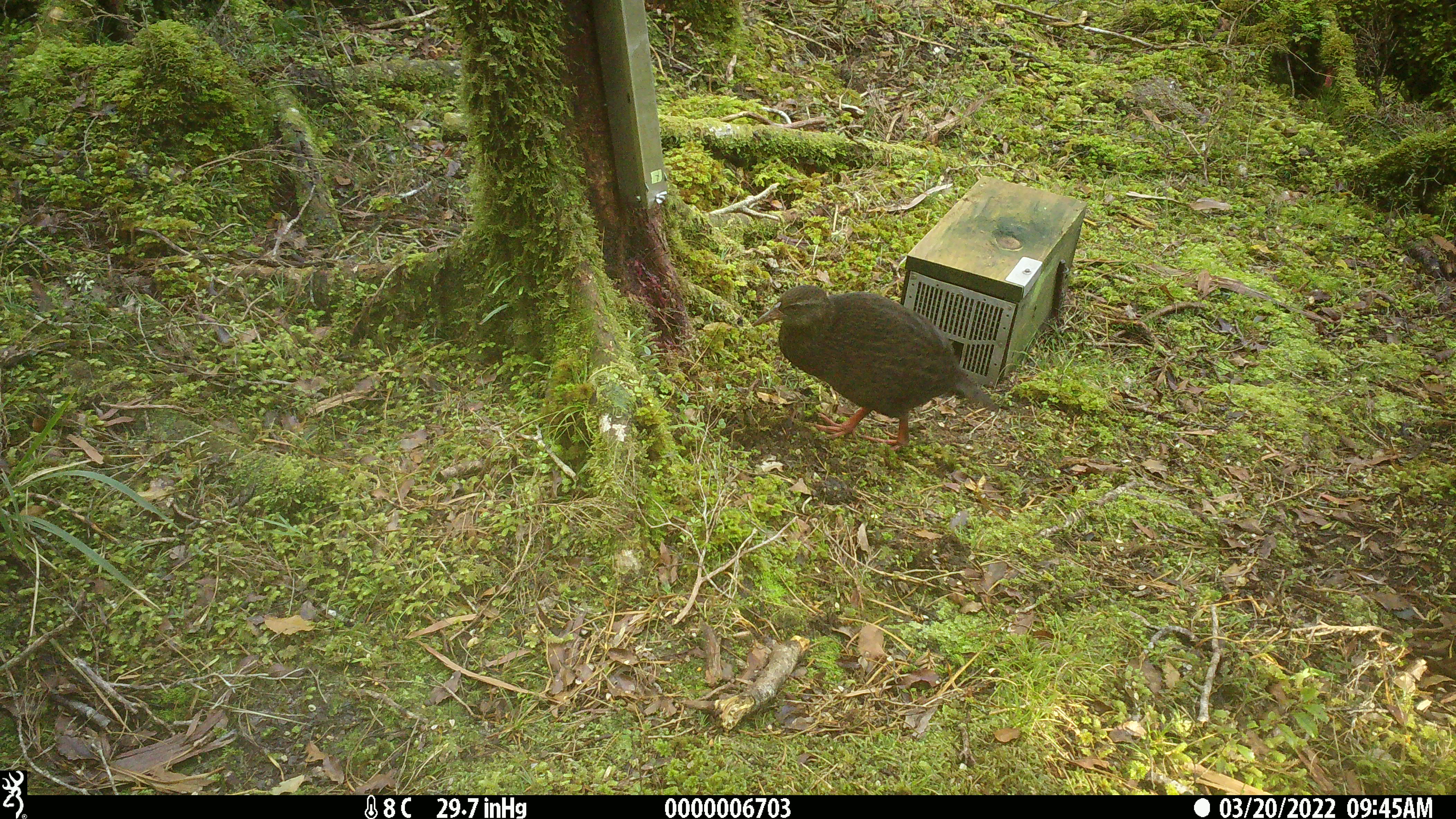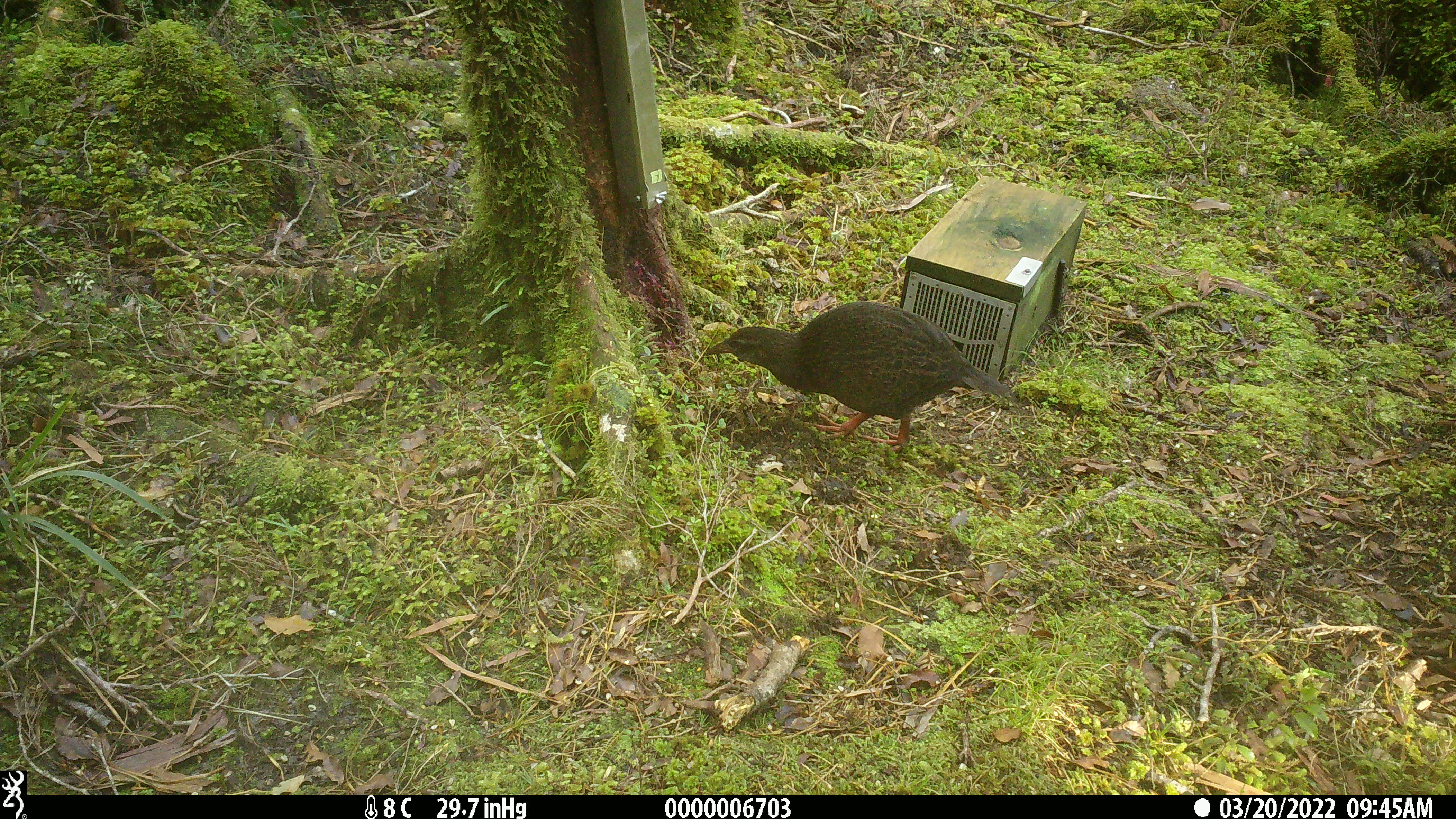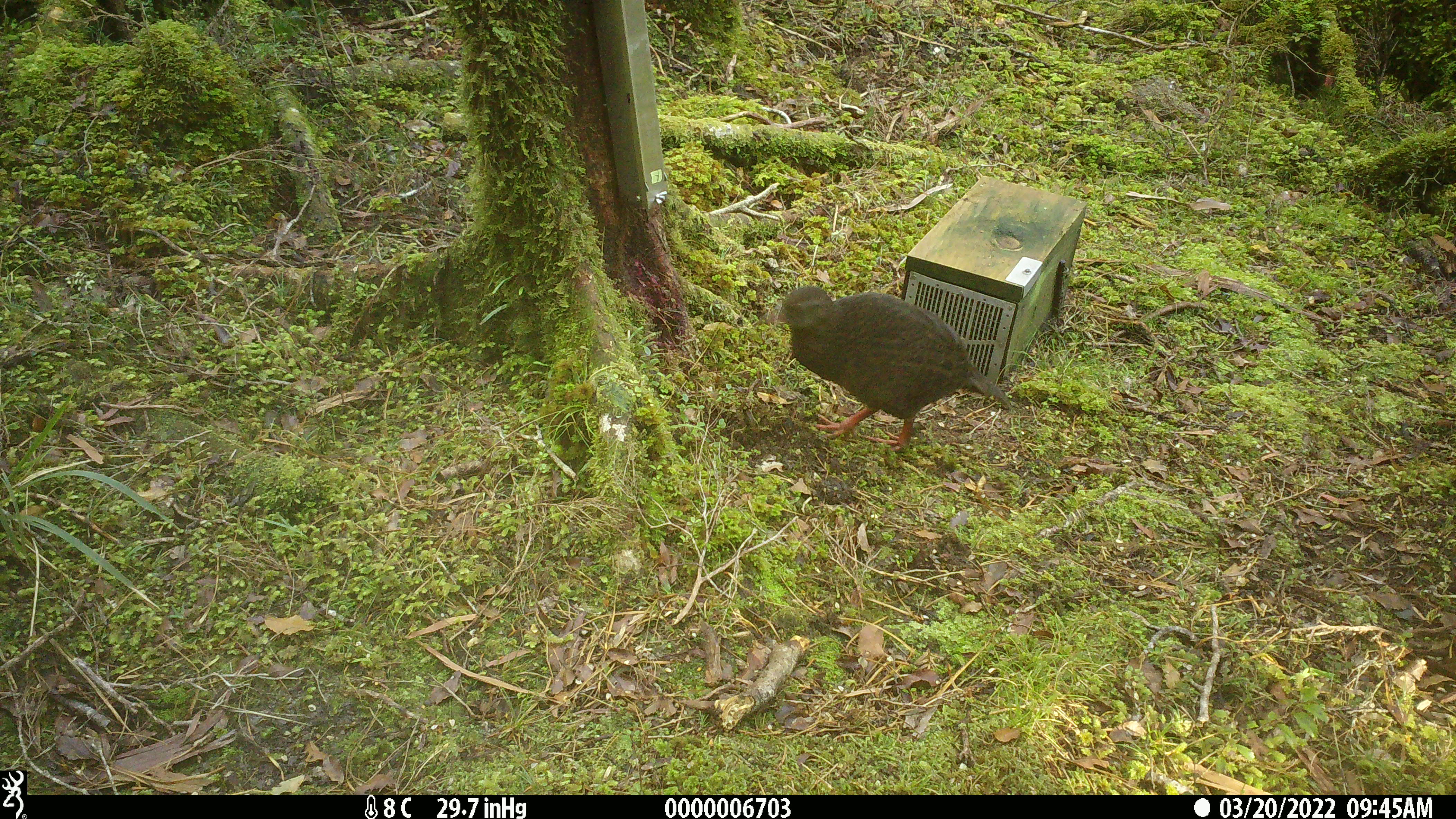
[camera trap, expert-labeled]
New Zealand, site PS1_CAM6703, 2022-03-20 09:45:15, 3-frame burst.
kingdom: Animalia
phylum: Chordata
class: Aves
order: Gruiformes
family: Rallidae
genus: Gallirallus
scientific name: Gallirallus australis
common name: weka